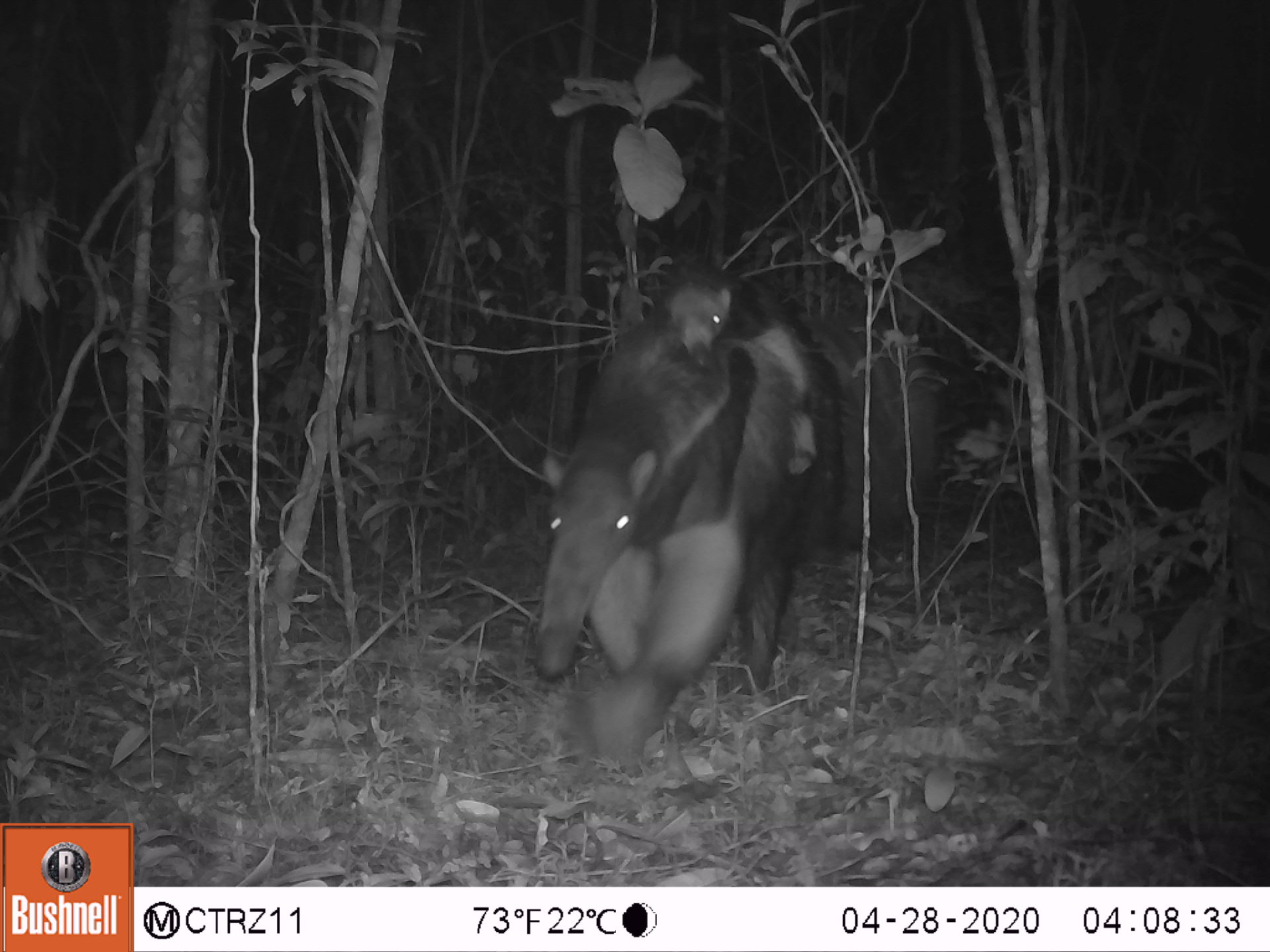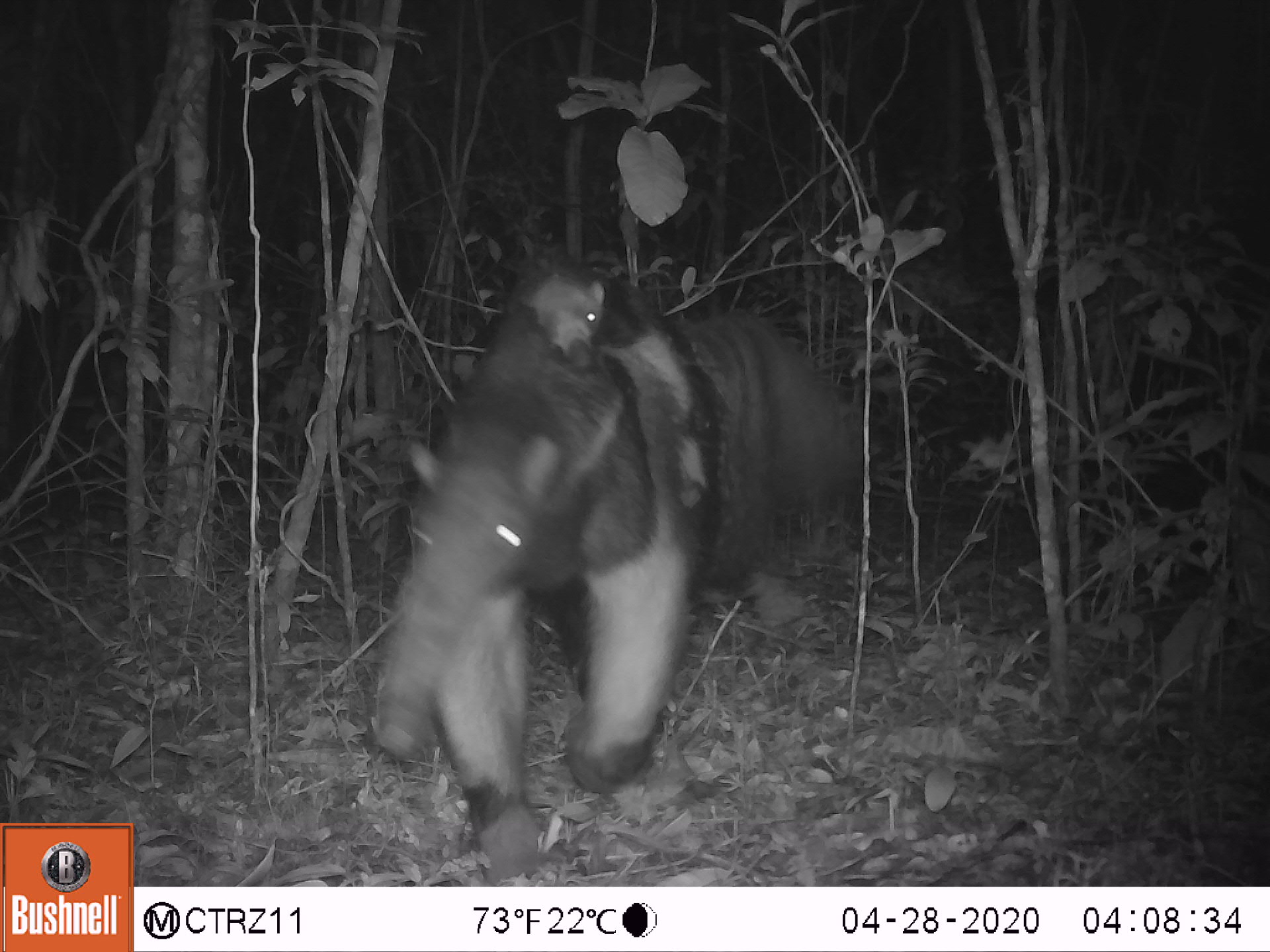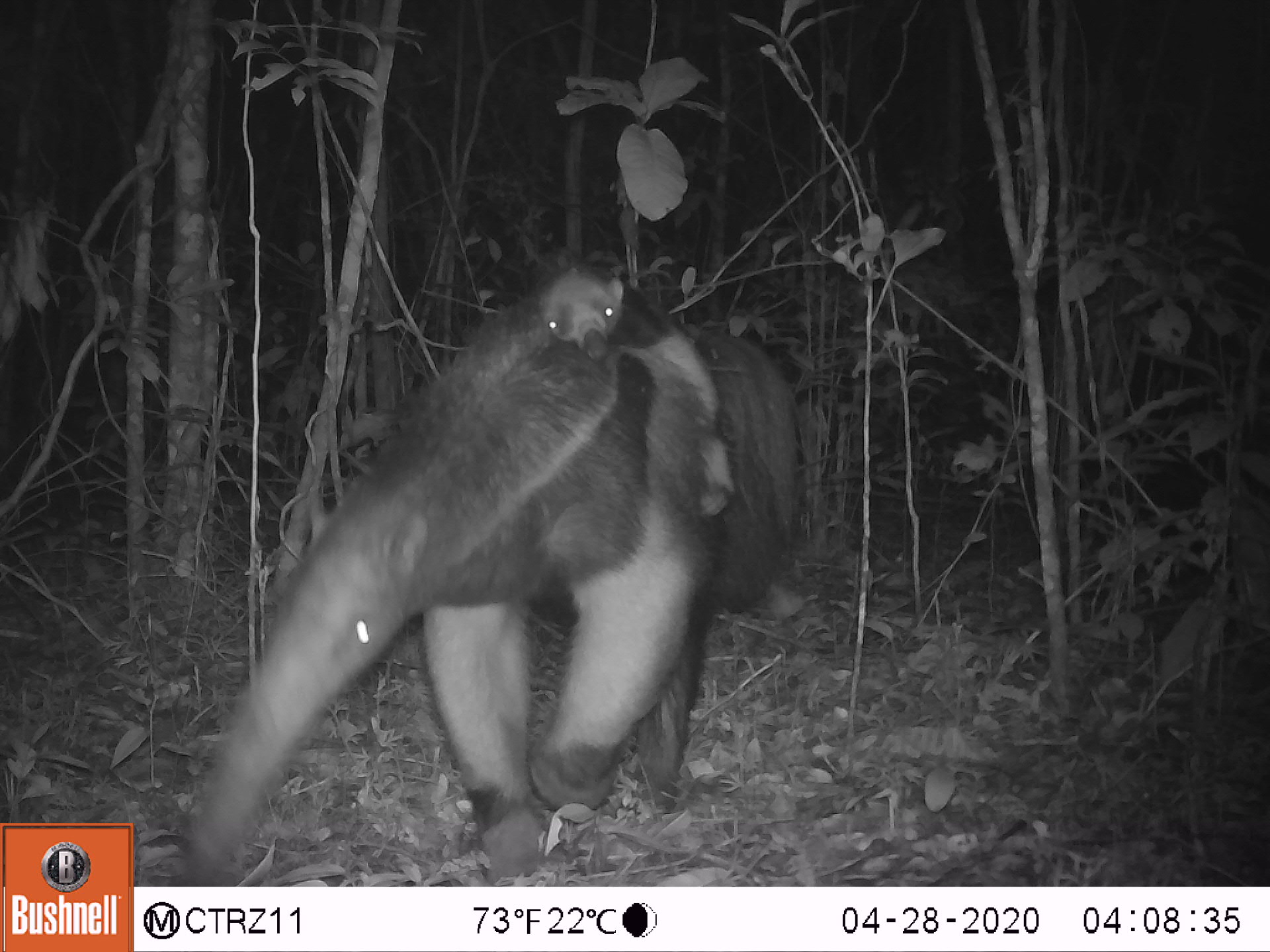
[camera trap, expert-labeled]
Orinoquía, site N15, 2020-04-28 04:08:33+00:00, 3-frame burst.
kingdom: Animalia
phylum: Chordata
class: Mammalia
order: Pilosa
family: Myrmecophagidae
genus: Myrmecophaga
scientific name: Myrmecophaga tridactyla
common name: giant anteater